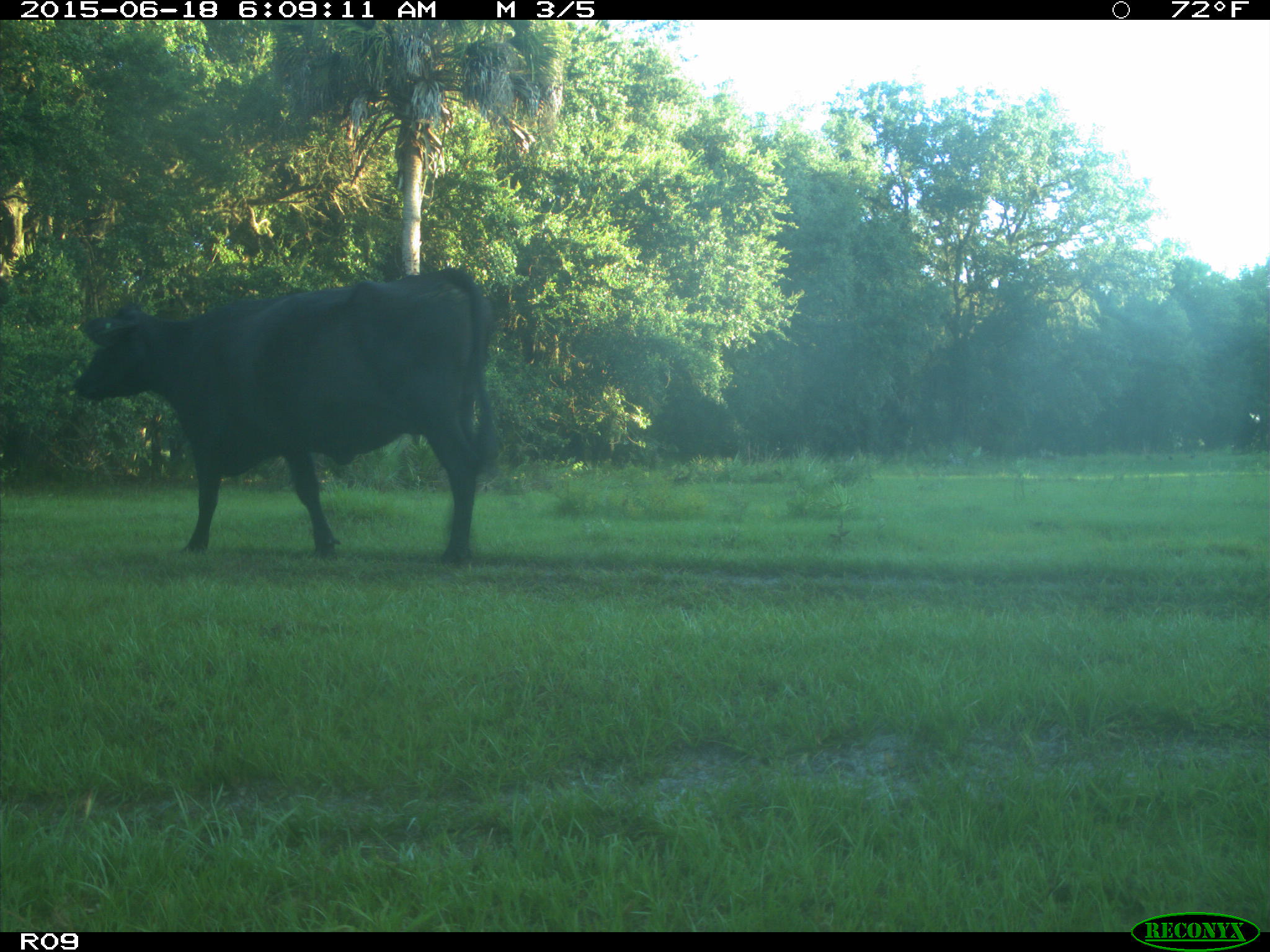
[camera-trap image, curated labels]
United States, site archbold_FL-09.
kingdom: Animalia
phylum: Chordata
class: Mammalia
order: Artiodactyla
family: Bovidae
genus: Bos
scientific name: Bos taurus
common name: domestic cow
Bos taurus (domestic cow).